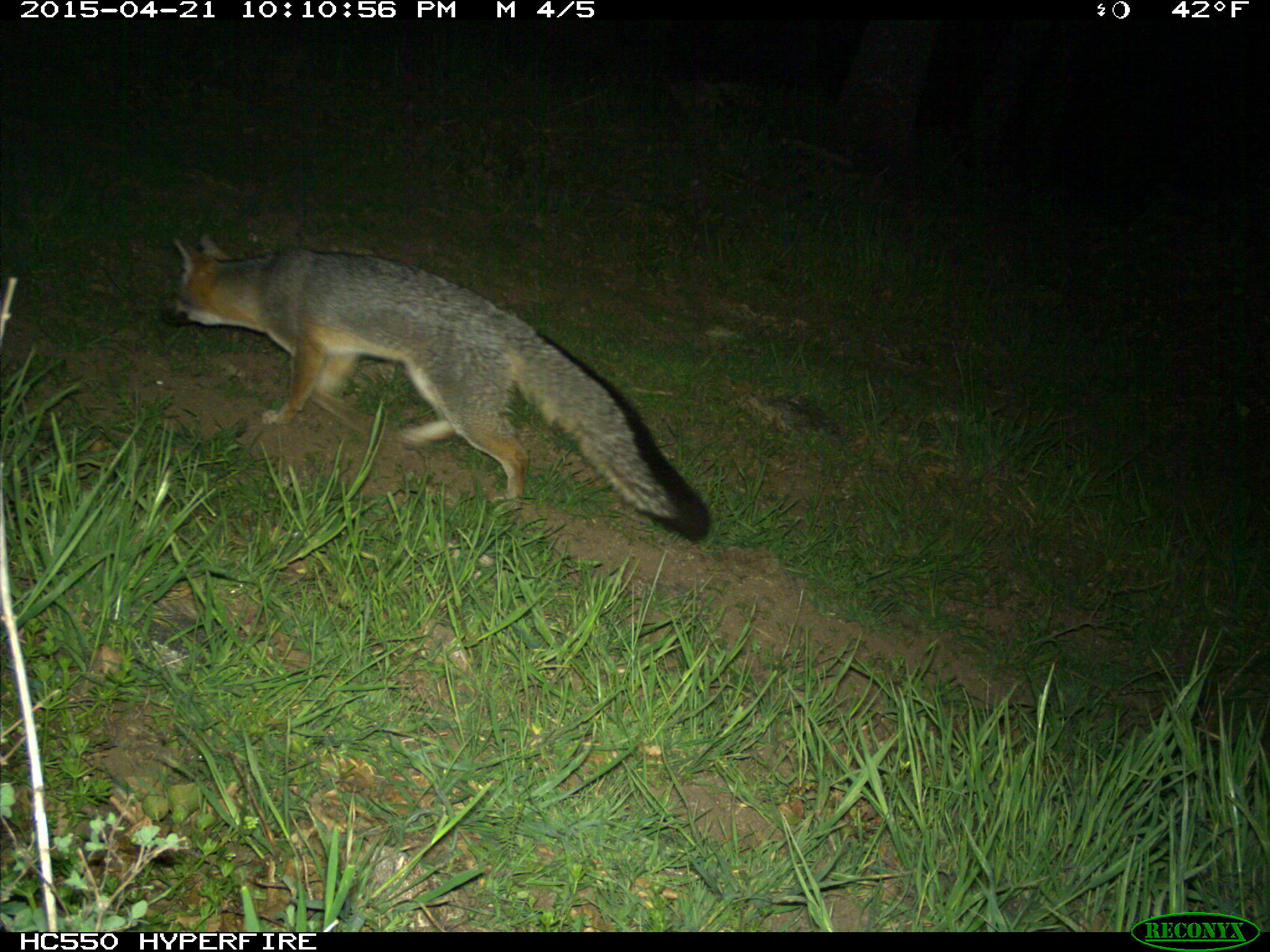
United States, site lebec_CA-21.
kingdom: Animalia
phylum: Chordata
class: Mammalia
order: Carnivora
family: Canidae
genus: Urocyon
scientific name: Urocyon cinereoargenteus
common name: gray fox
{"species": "Urocyon cinereoargenteus (gray fox)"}